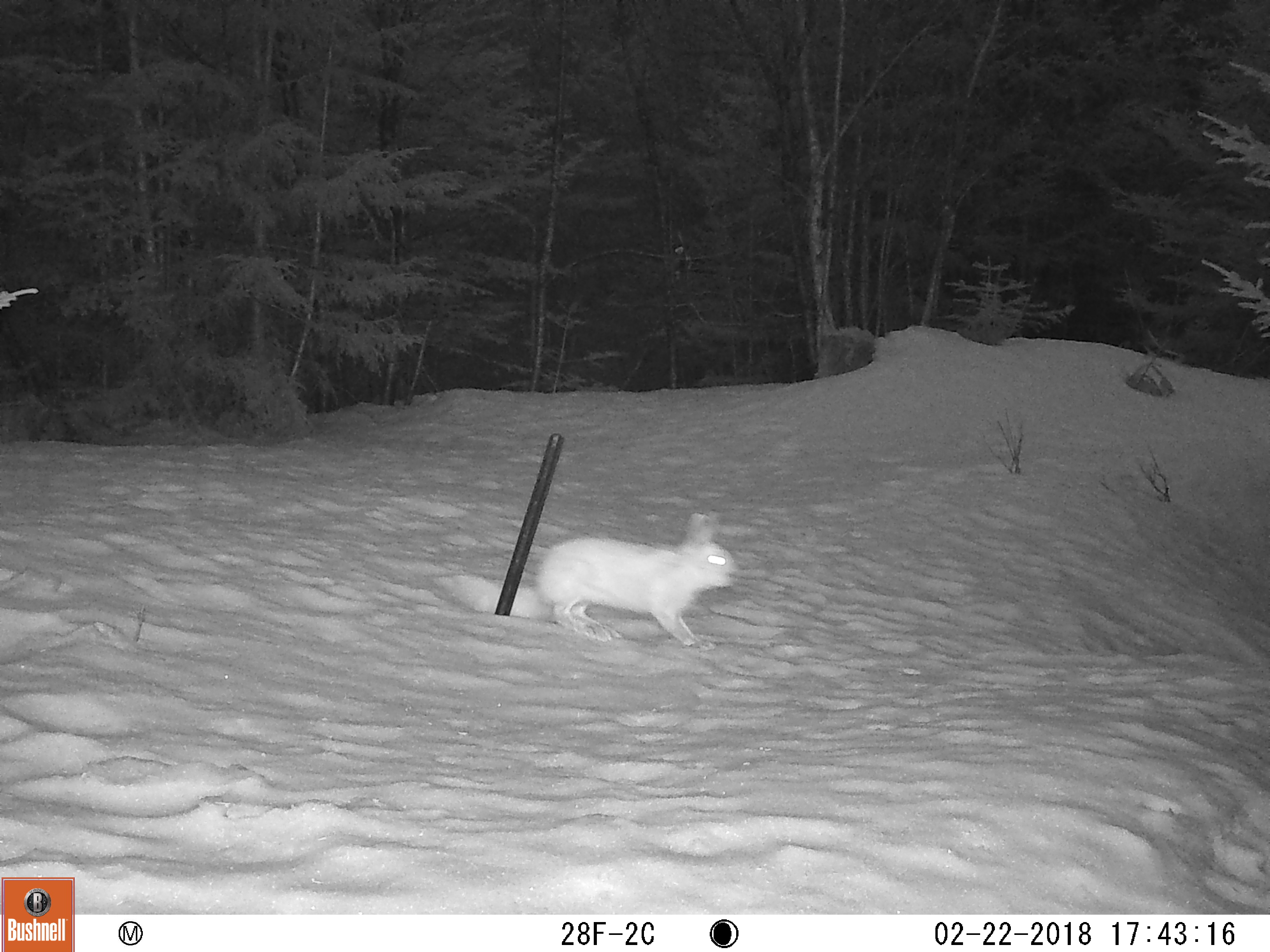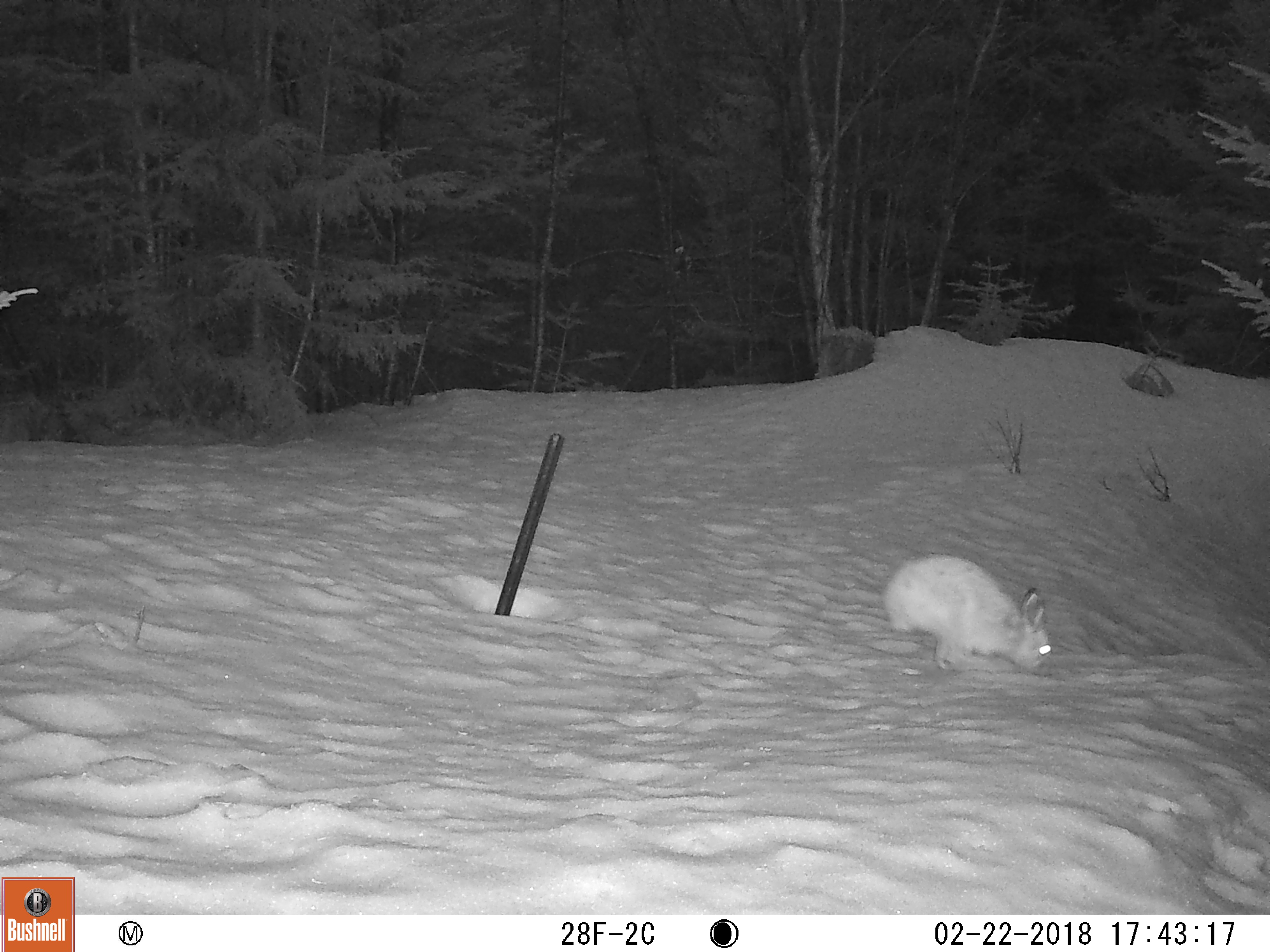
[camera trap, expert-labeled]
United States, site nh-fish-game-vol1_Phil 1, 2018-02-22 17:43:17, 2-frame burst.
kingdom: Animalia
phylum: Chordata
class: Mammalia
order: Lagomorpha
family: Leporidae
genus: Lepus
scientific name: Lepus americanus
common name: snowshoe hare